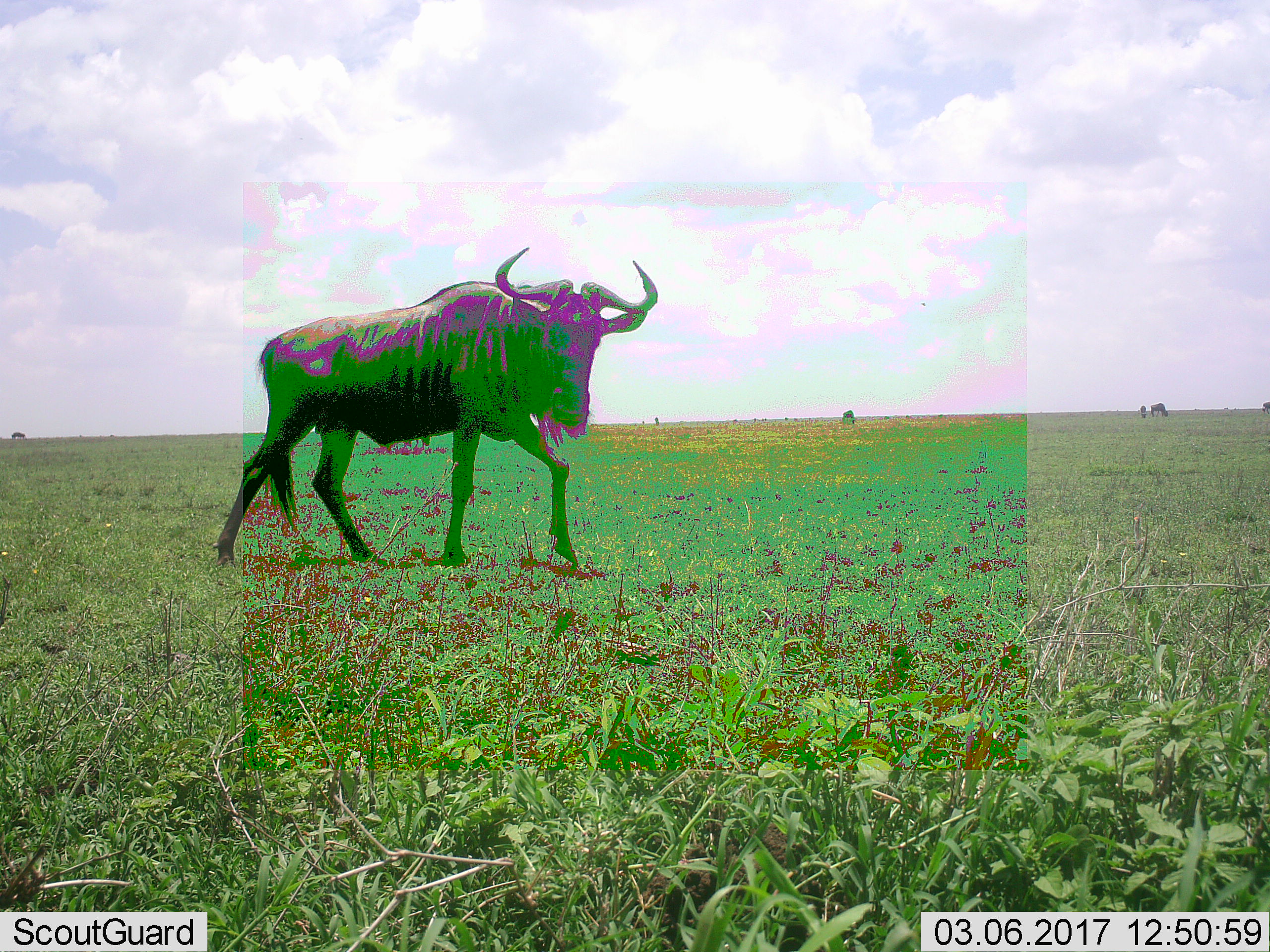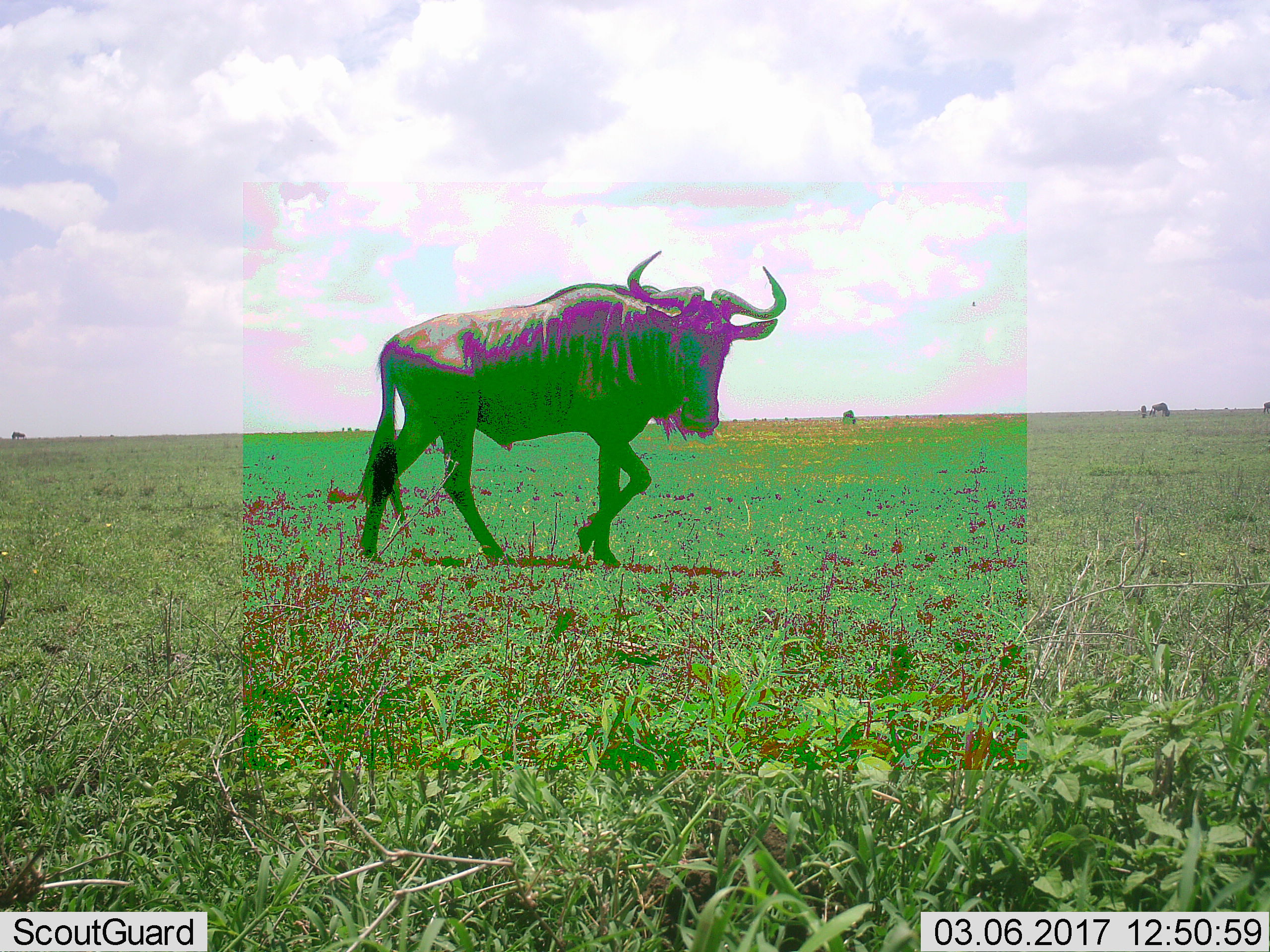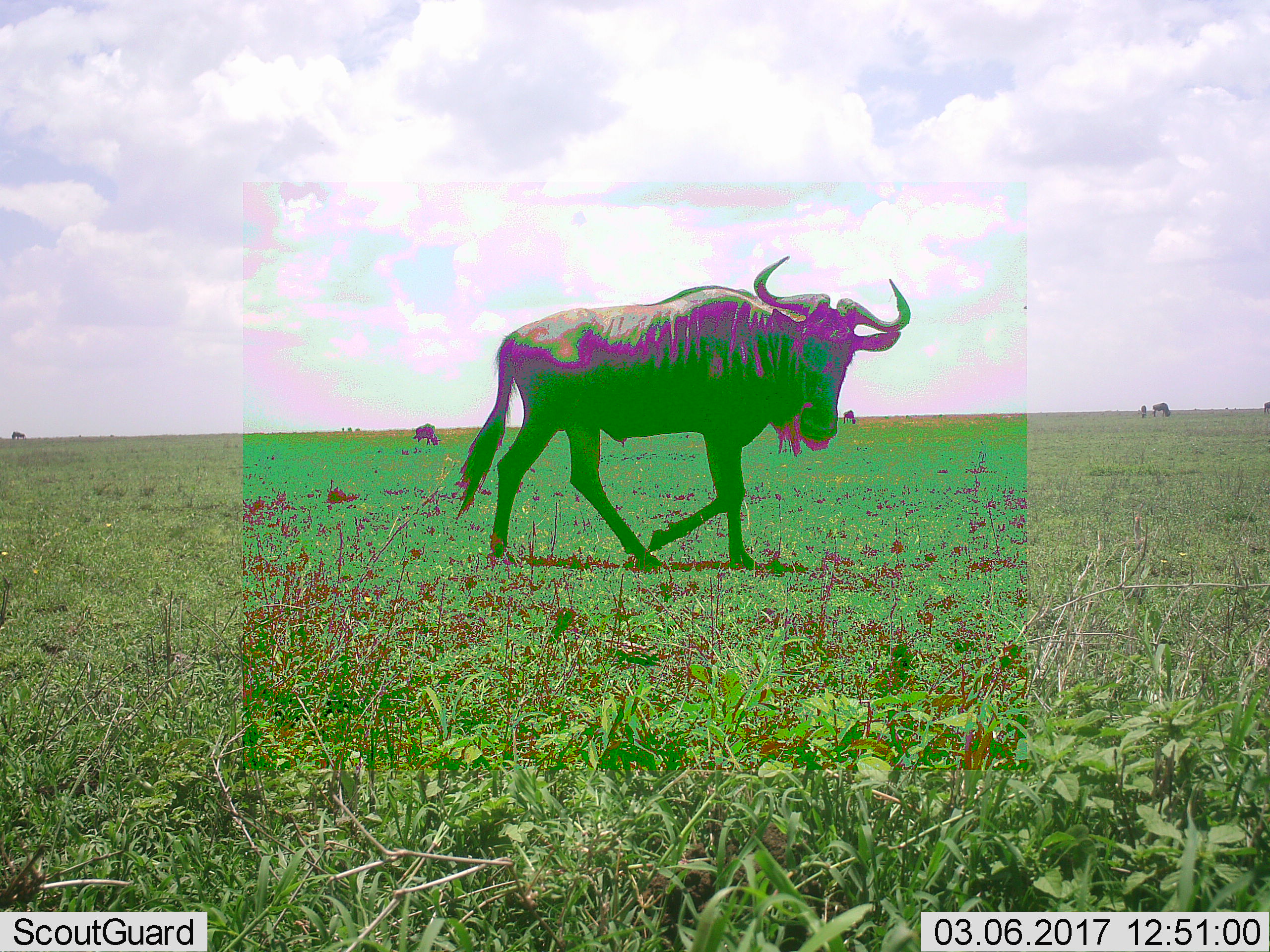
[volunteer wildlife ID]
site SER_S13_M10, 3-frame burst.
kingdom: Animalia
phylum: Chordata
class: Mammalia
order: Artiodactyla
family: Bovidae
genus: Connochaetes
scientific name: Connochaetes taurinus taurinus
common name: blue wildebeest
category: wildebeestblue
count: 1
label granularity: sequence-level